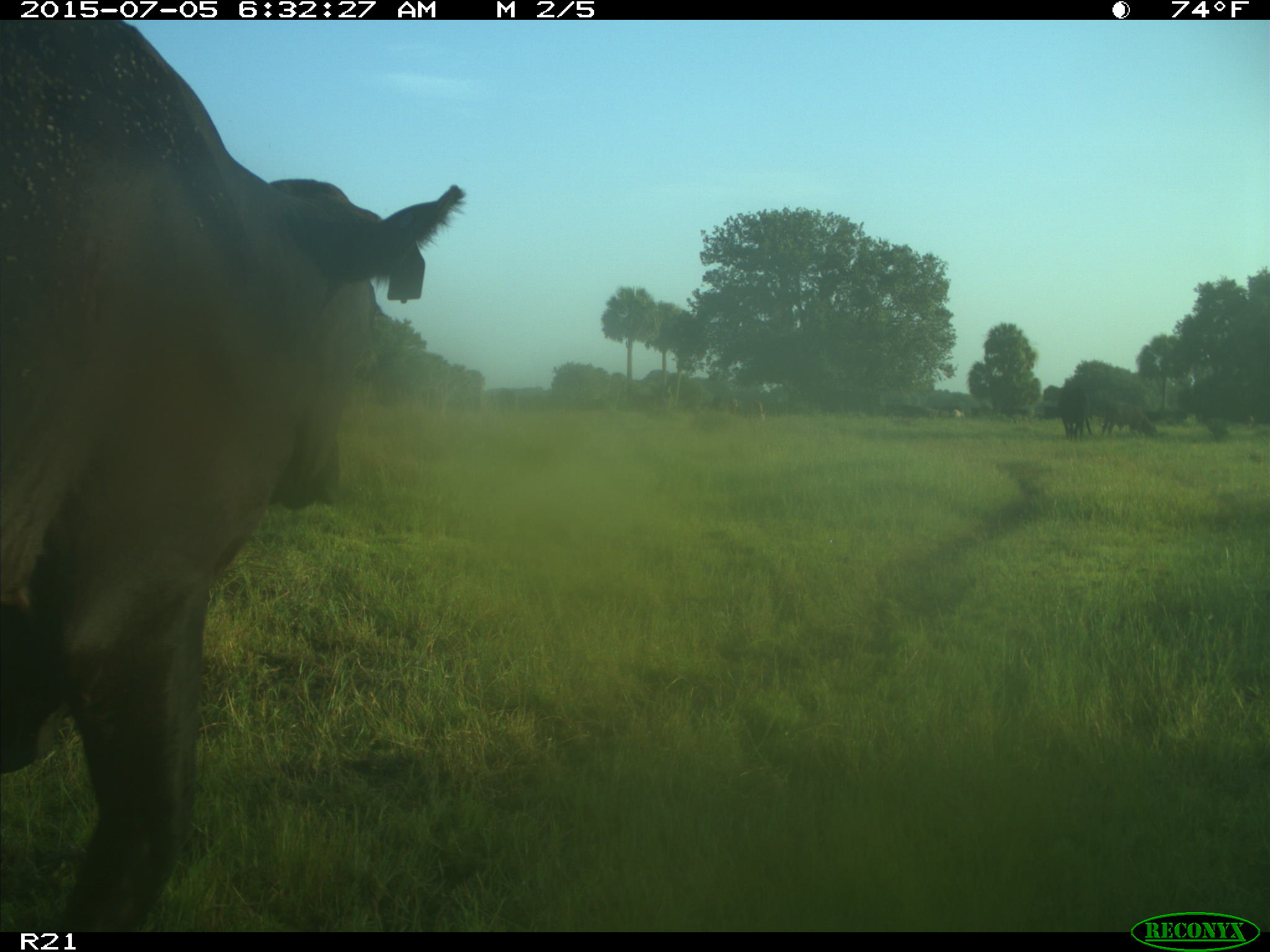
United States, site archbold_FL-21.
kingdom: Animalia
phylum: Chordata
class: Mammalia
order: Artiodactyla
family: Bovidae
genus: Bos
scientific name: Bos taurus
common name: domestic cow